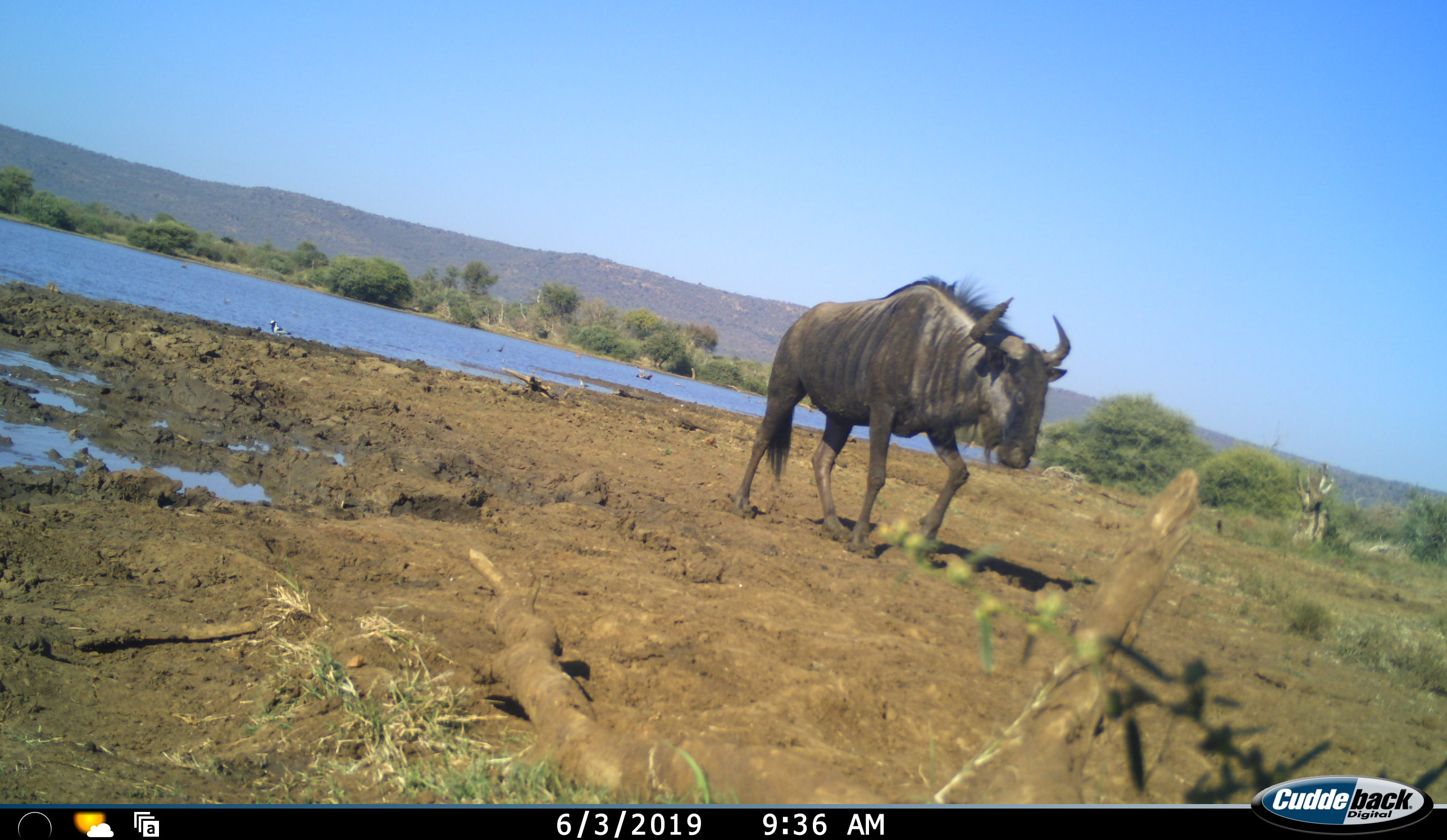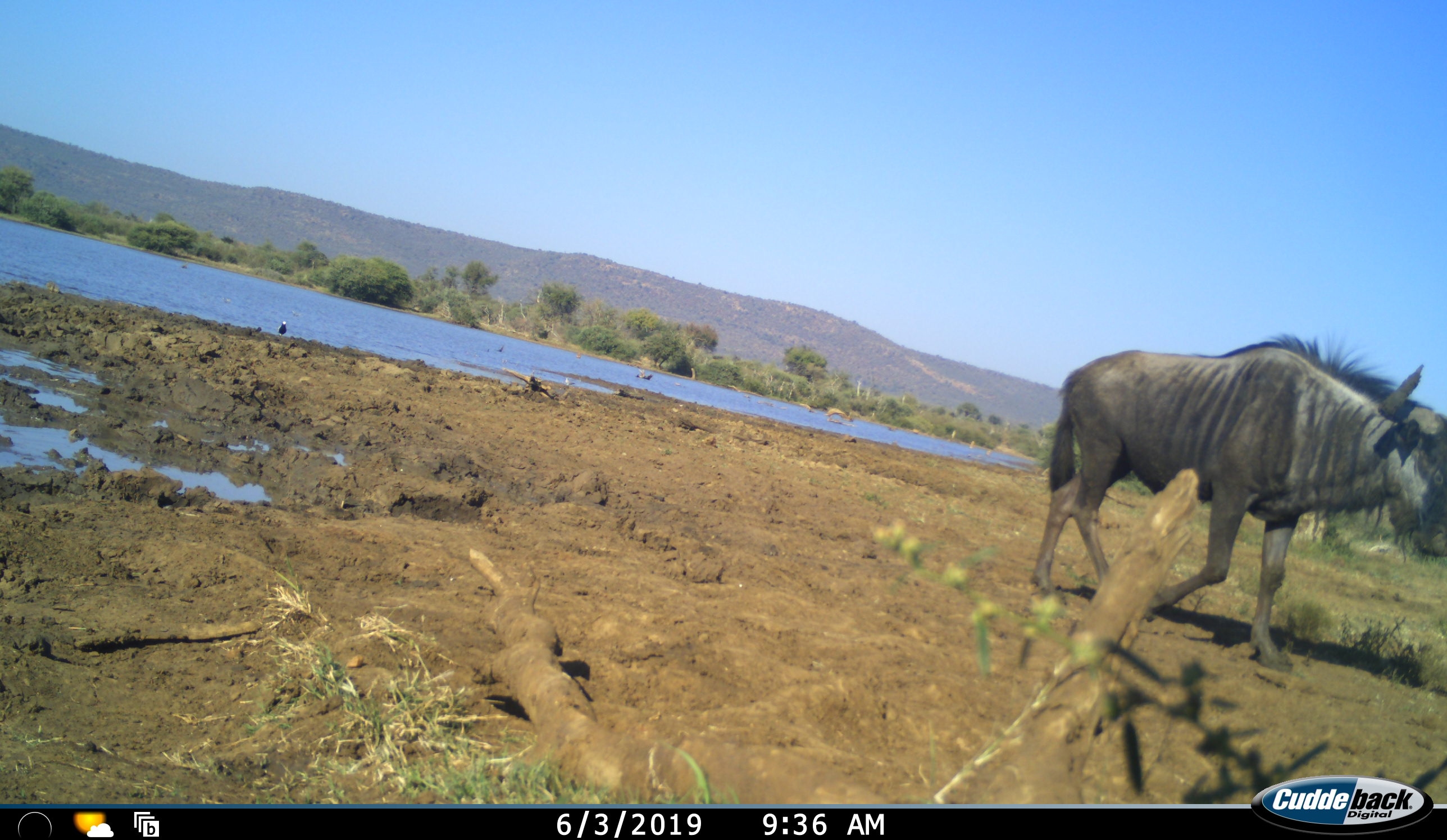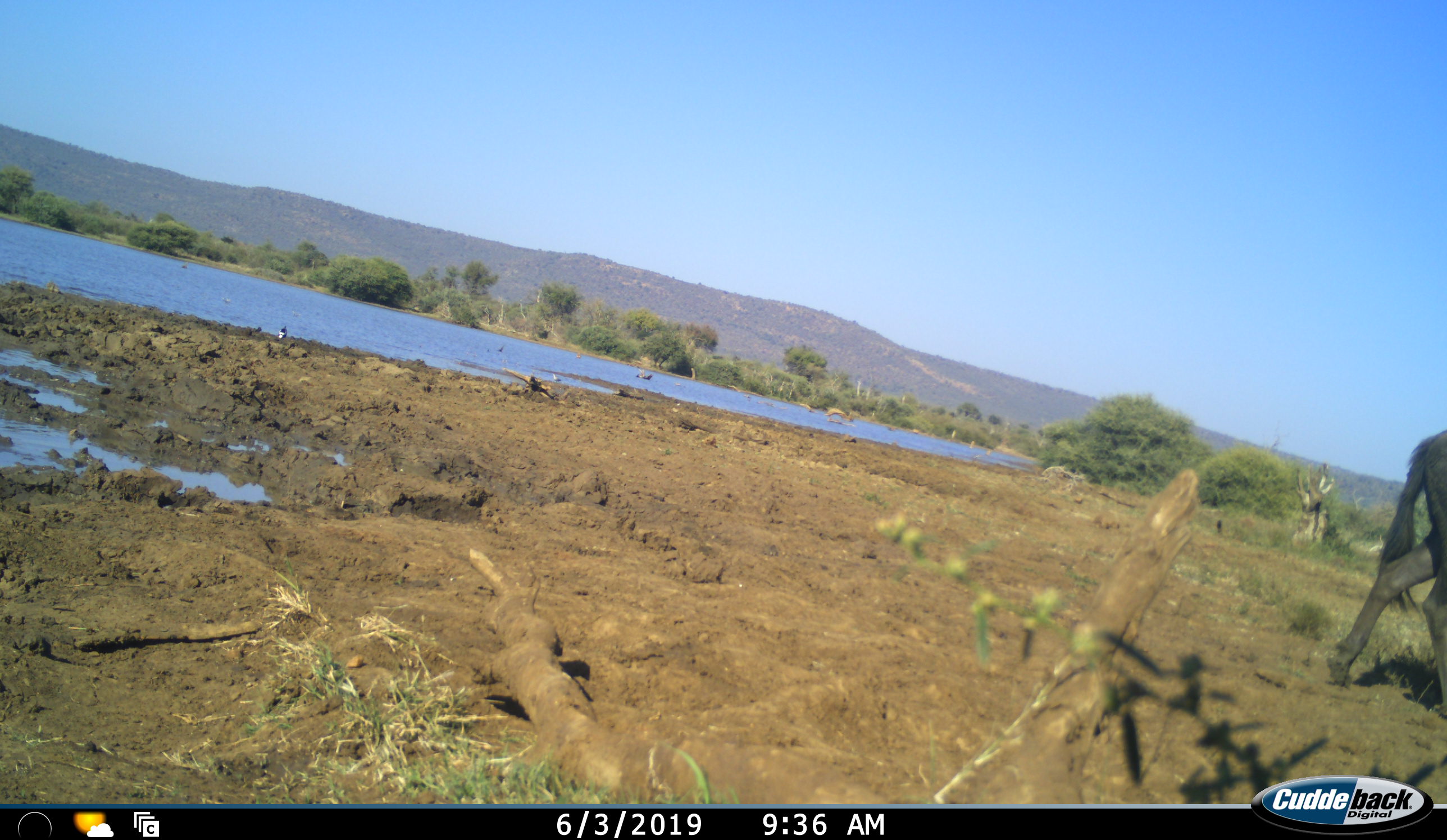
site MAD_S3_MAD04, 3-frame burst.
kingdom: Animalia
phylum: Chordata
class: Mammalia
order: Artiodactyla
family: Bovidae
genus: Connochaetes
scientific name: Connochaetes taurinus taurinus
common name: blue wildebeest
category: wildebeestblue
Wildebeestblue (blue wildebeest) (Connochaetes taurinus taurinus), count 1. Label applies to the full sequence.